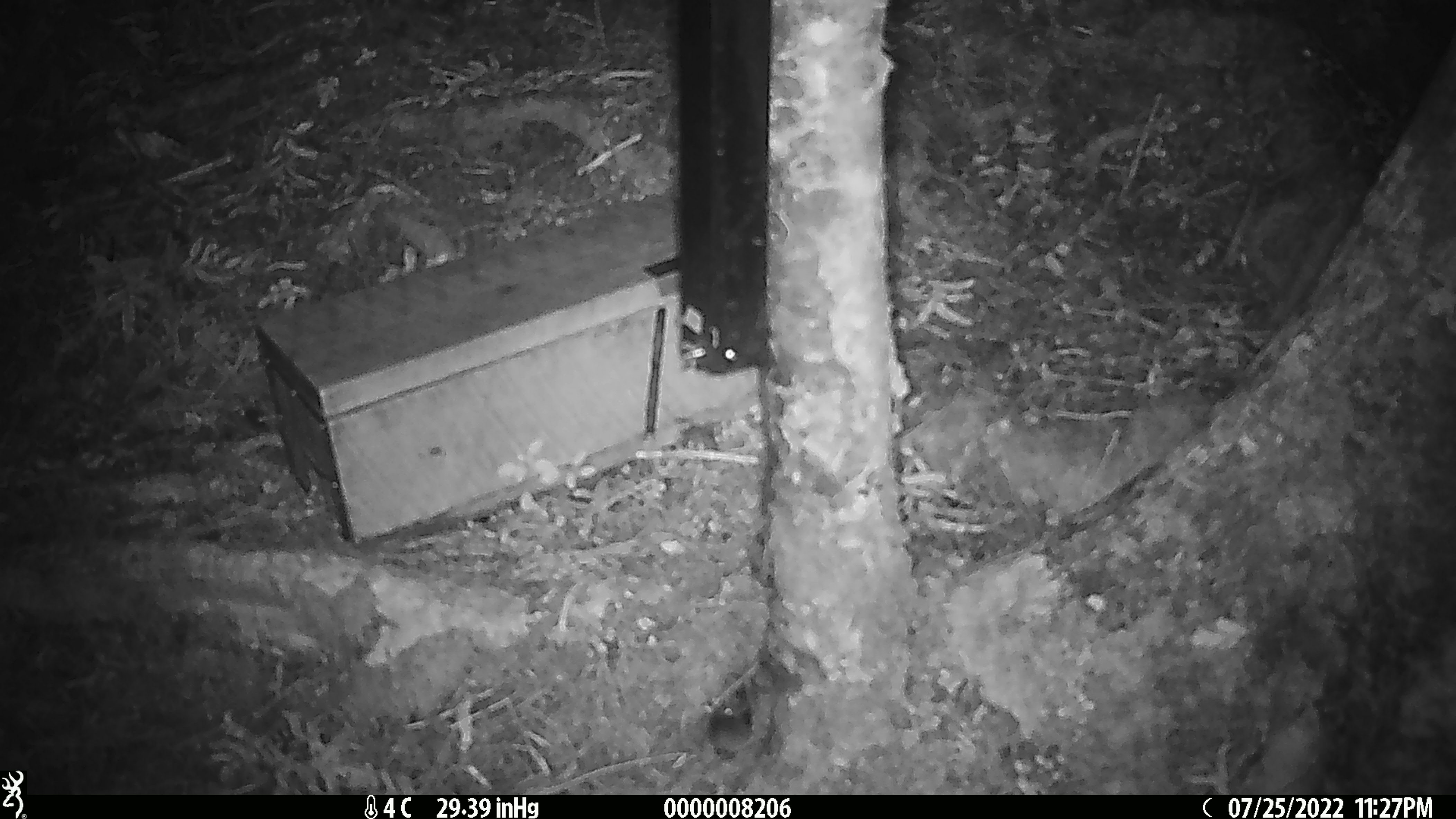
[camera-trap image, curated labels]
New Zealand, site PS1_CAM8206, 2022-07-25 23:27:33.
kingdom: Animalia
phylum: Chordata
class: Mammalia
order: Rodentia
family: Muridae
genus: Mus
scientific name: Mus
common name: mouse